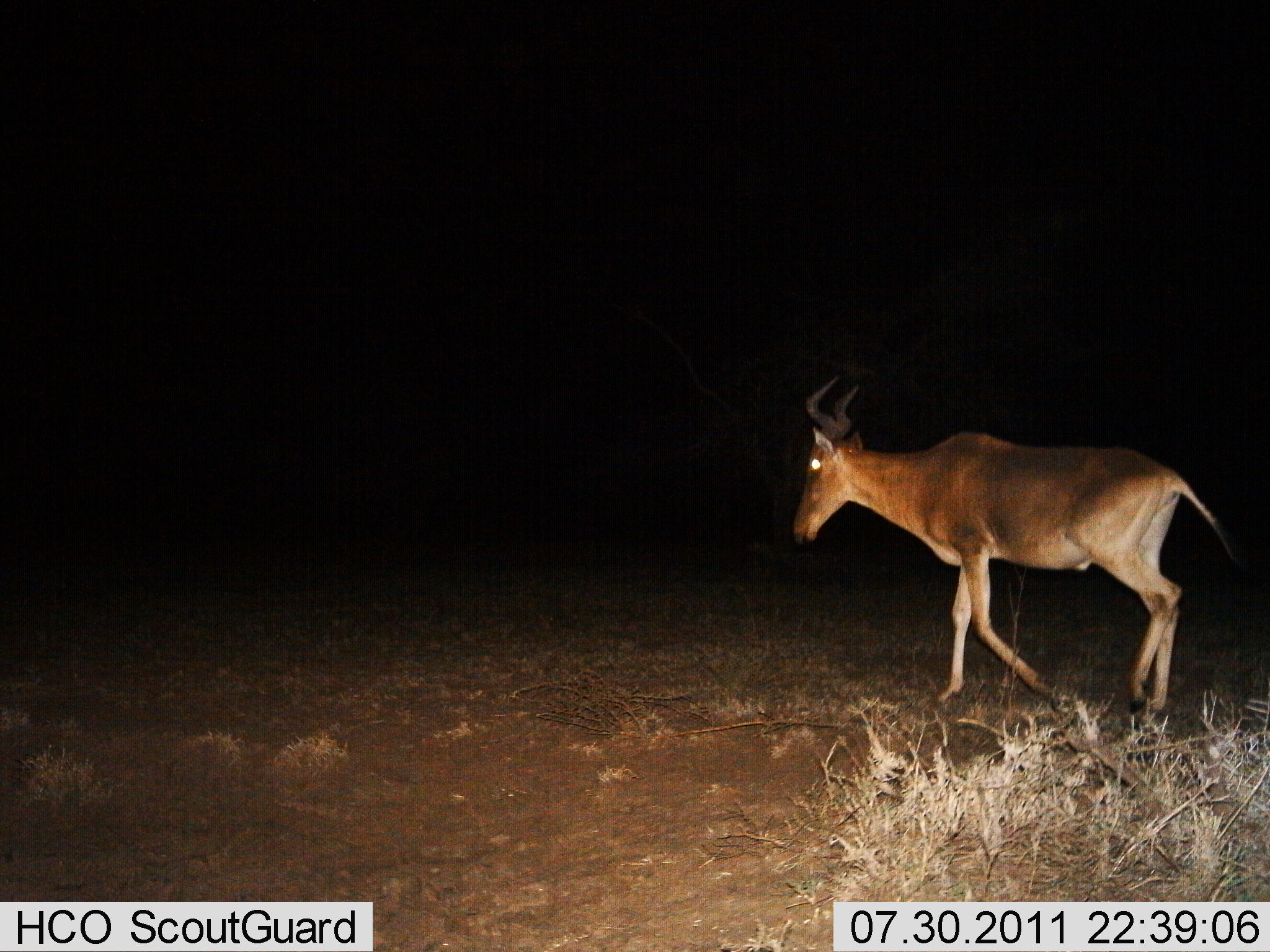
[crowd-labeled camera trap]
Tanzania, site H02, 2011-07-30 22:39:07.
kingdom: Animalia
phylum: Chordata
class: Mammalia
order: Artiodactyla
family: Bovidae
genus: Alcelaphus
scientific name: Alcelaphus buselaphus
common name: hartebeest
Hartebeest (Alcelaphus buselaphus), count 1. Behavior (volunteer vote fractions): standing 0%, resting 0%, moving 100%, interacting 0%. Young present (vote fraction): 0%. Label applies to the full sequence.